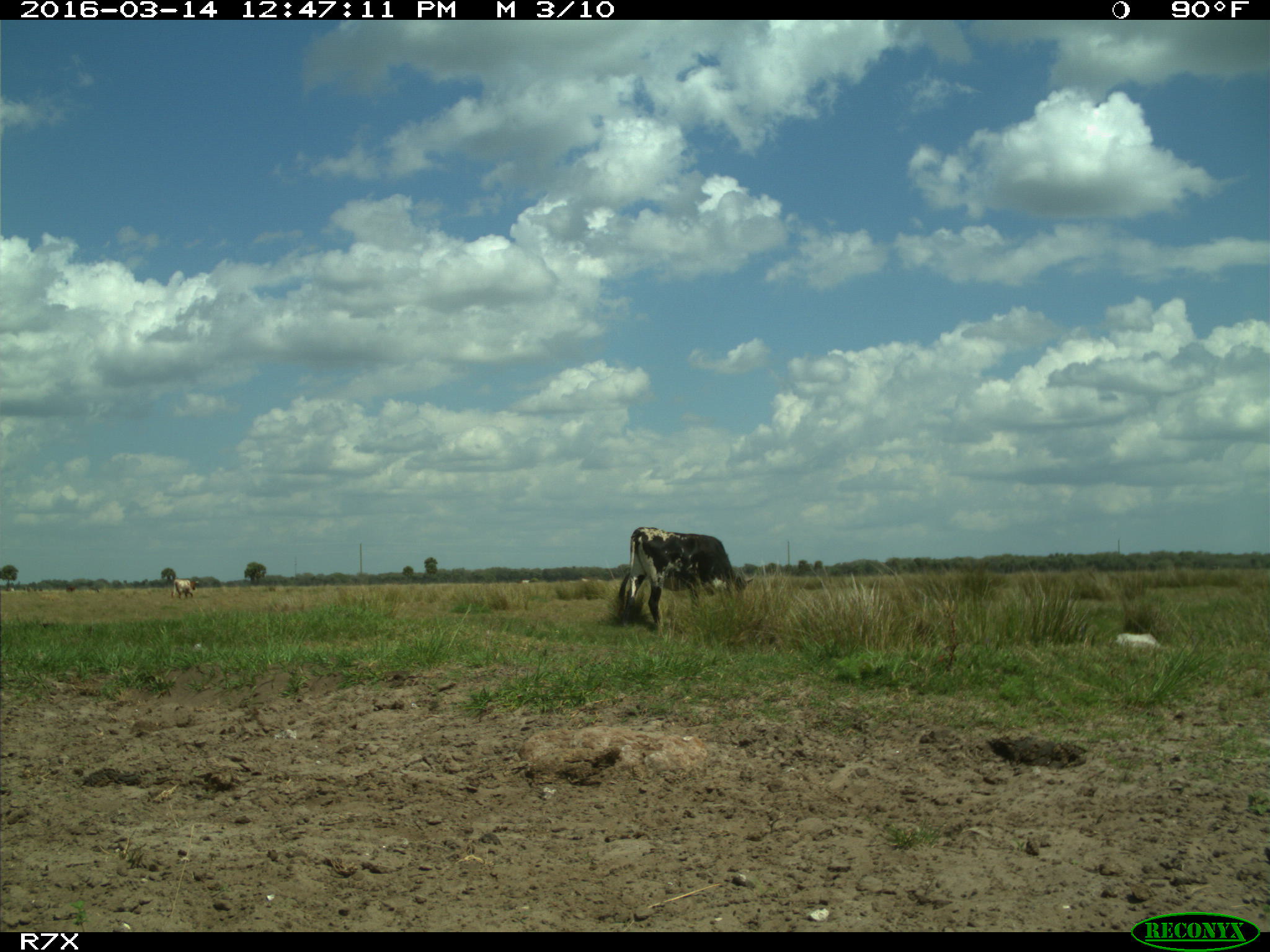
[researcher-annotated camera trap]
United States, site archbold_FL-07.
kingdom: Animalia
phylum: Chordata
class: Mammalia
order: Artiodactyla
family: Bovidae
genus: Bos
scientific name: Bos taurus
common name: domestic cow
Bos taurus (domestic cow).